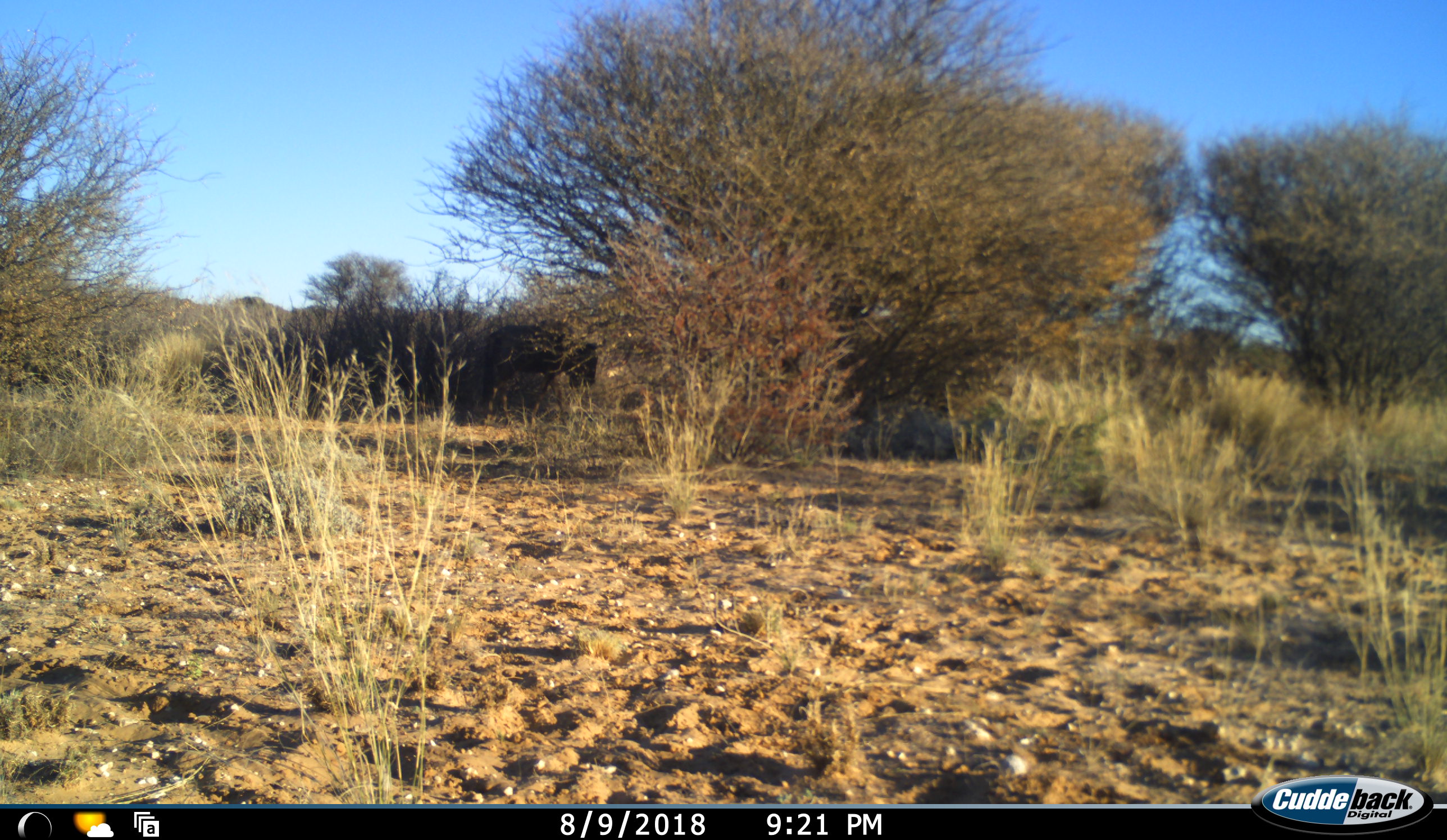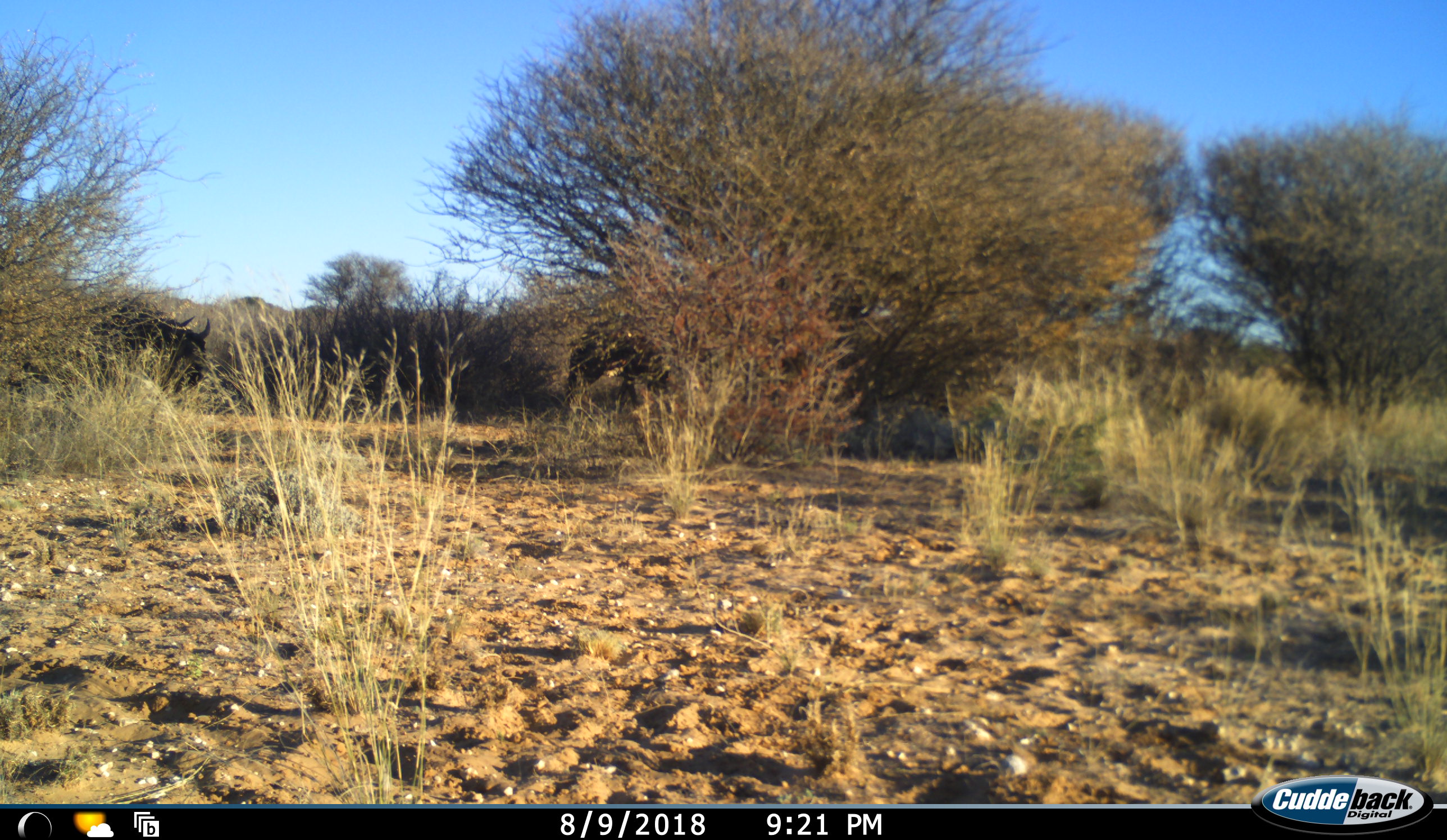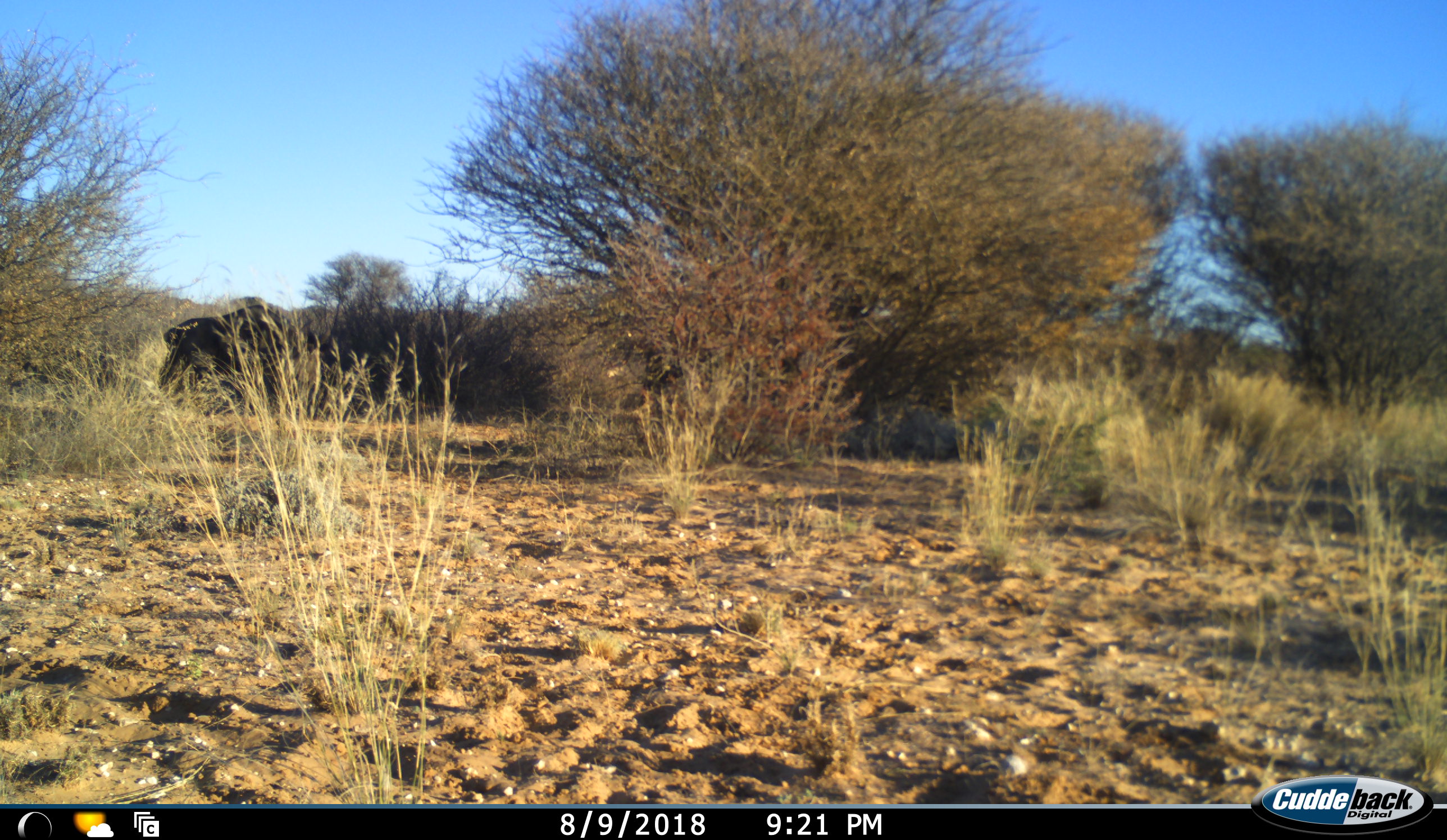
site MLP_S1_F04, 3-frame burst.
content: unidentified animal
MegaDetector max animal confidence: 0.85